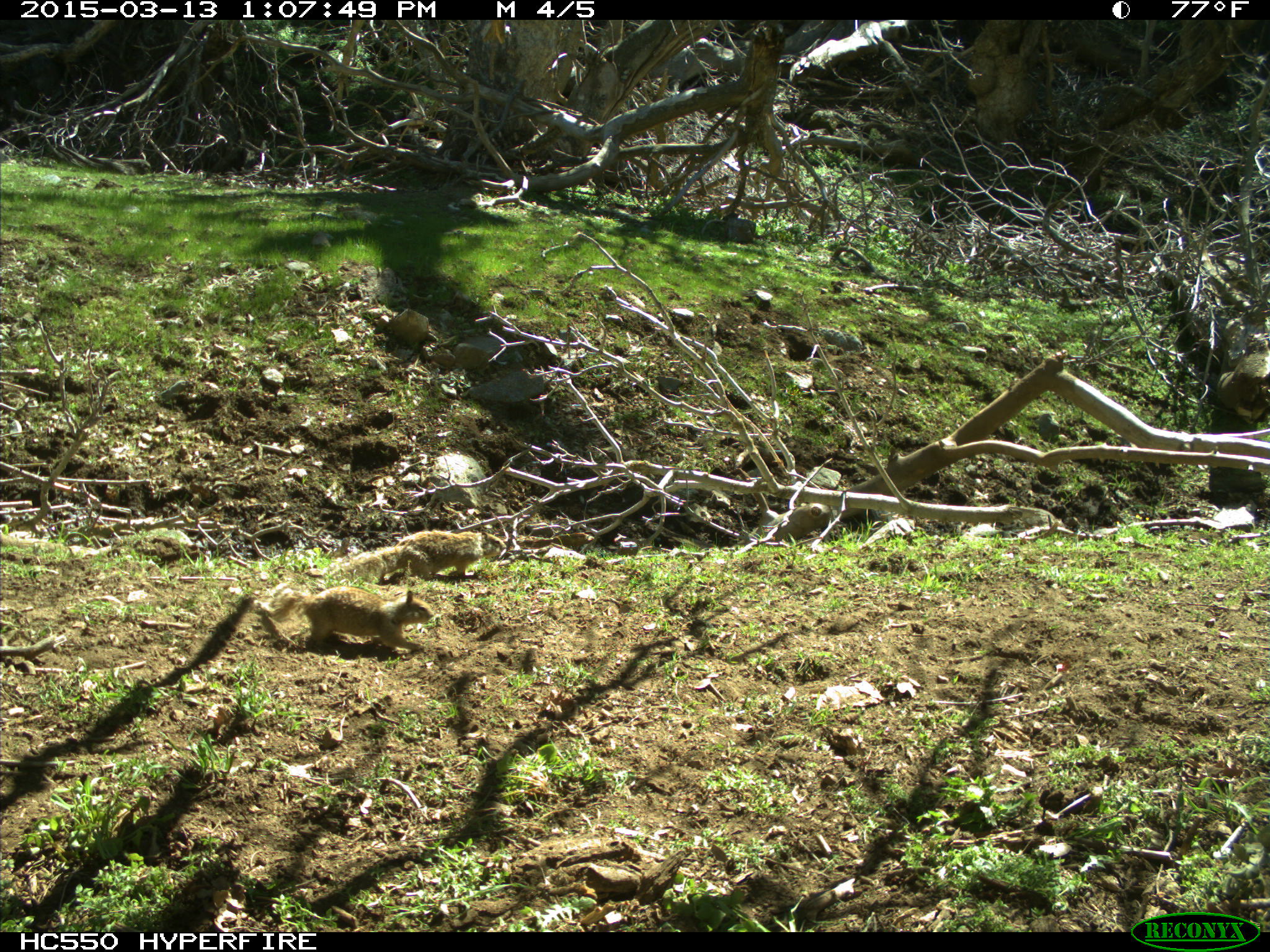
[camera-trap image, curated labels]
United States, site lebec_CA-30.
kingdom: Animalia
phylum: Chordata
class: Mammalia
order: Rodentia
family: Sciuridae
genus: Otospermophilus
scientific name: Otospermophilus beecheyi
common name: california ground squirrel